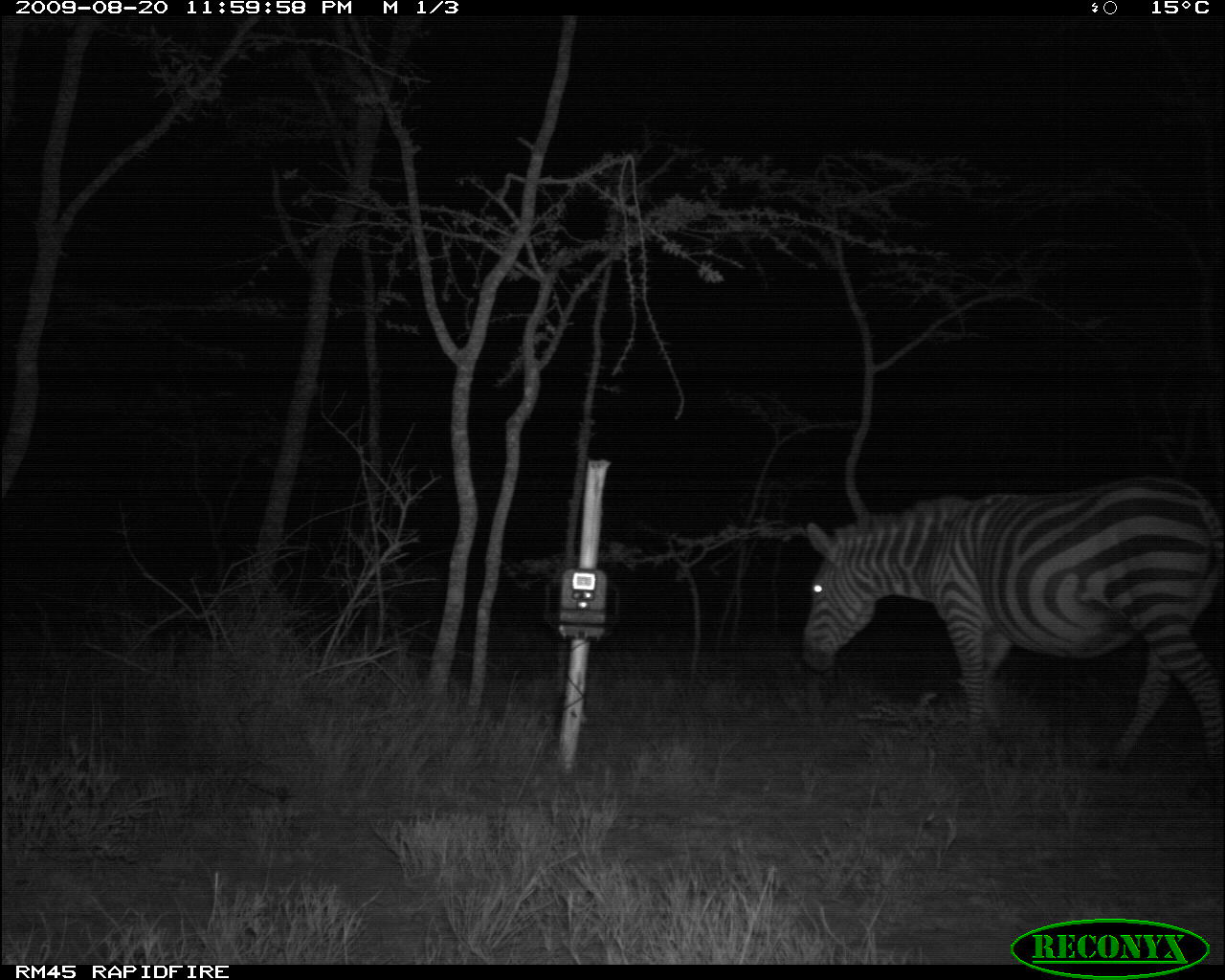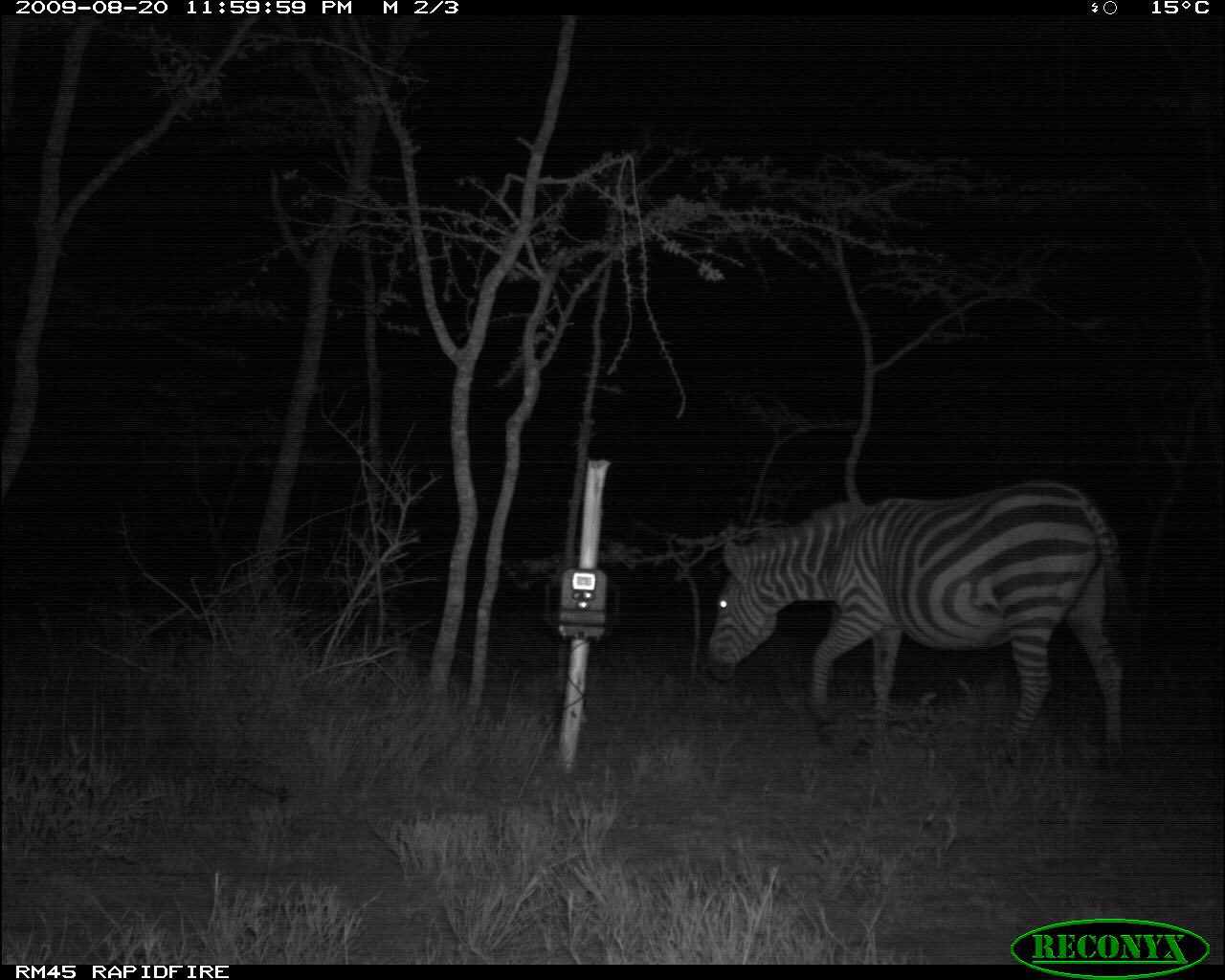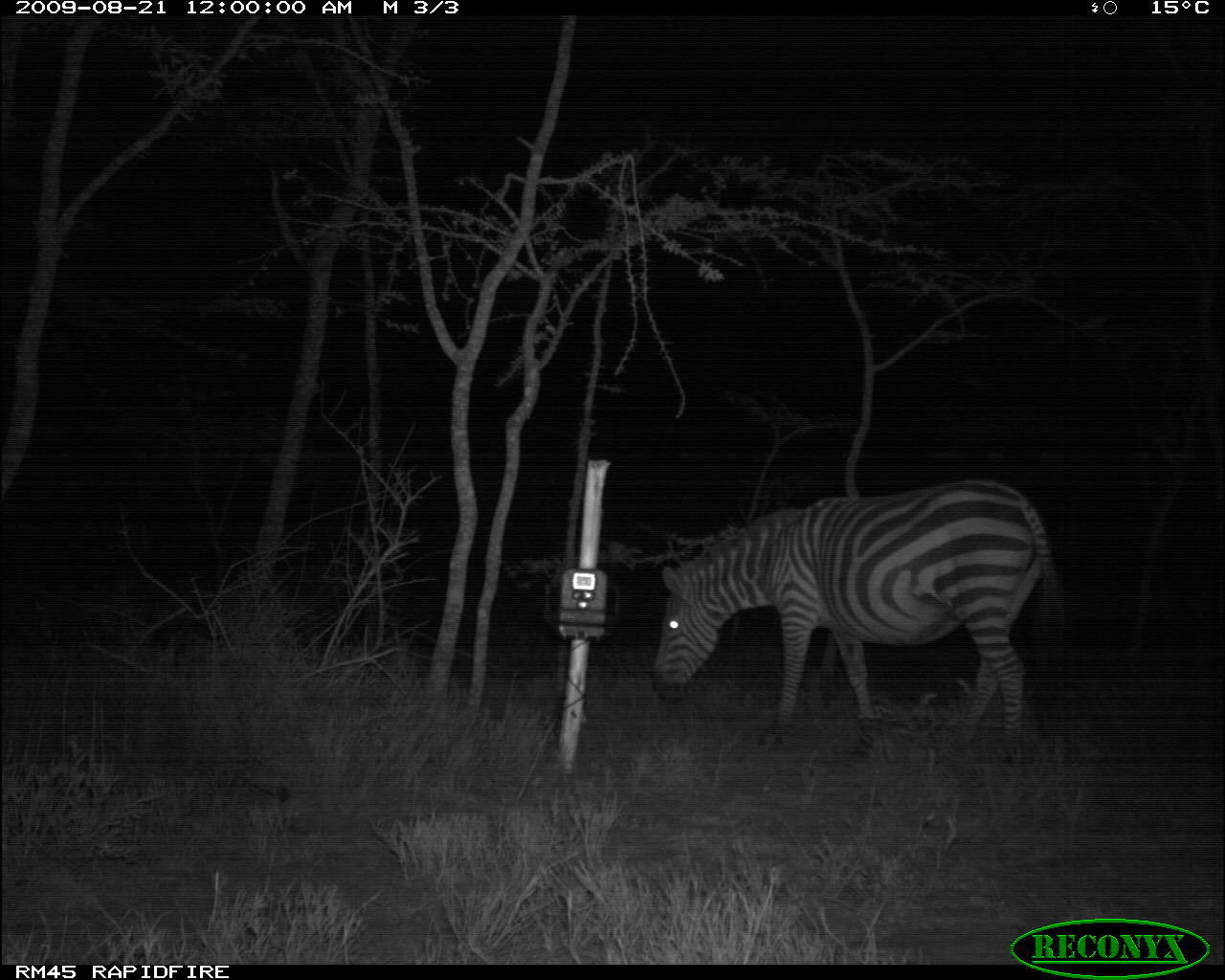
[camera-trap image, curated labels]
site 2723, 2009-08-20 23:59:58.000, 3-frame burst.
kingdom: Animalia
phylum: Chordata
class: Mammalia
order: Perissodactyla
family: Equidae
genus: Equus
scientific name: Equus quagga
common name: plains zebra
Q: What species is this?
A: Equus quagga (plains zebra).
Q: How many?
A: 1.